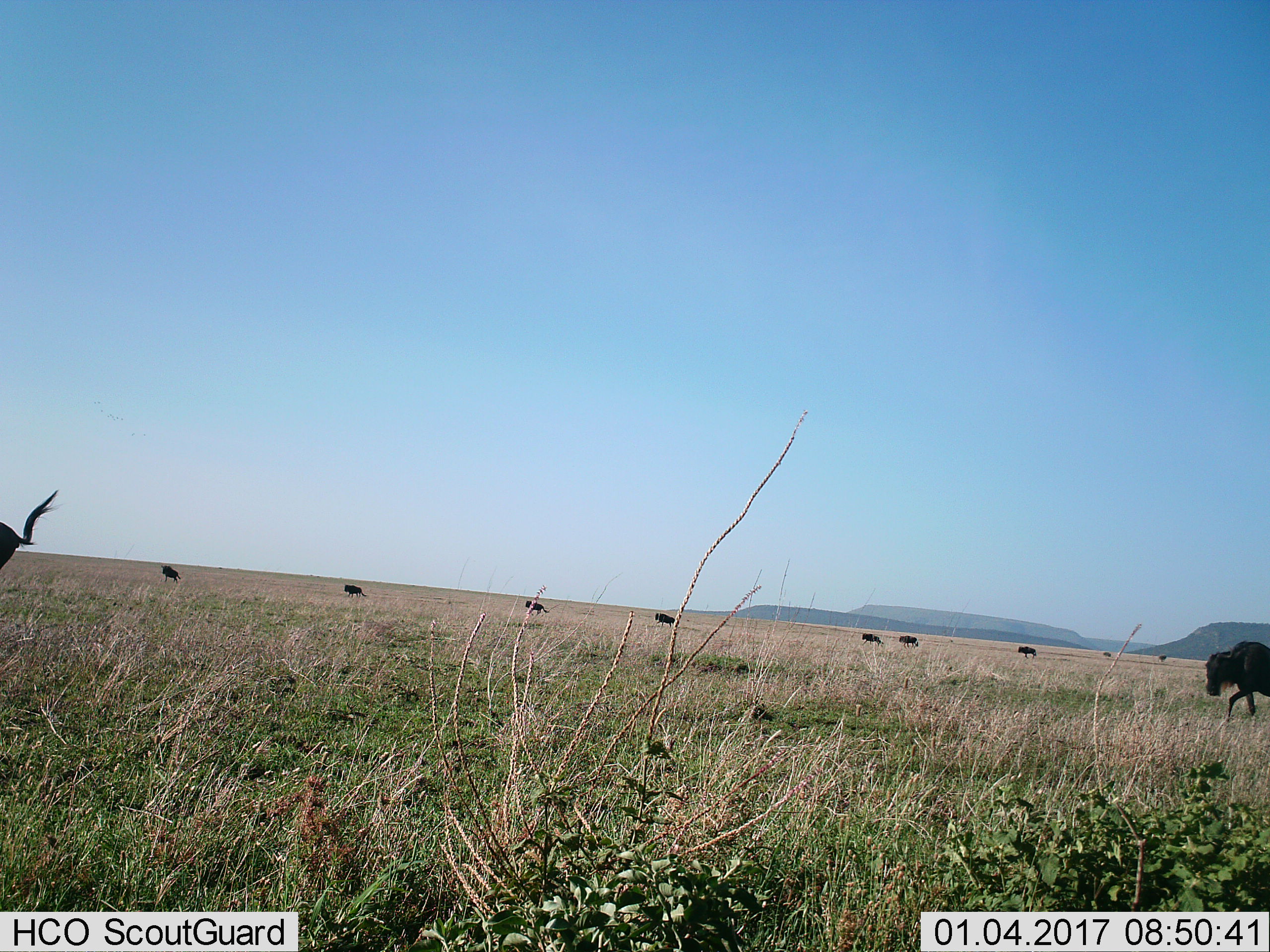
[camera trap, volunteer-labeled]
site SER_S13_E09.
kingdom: Animalia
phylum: Chordata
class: Mammalia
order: Artiodactyla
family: Bovidae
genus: Connochaetes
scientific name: Connochaetes taurinus taurinus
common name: blue wildebeest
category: wildebeestblue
Wildebeestblue (blue wildebeest) (Connochaetes taurinus taurinus), count 9. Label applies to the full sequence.